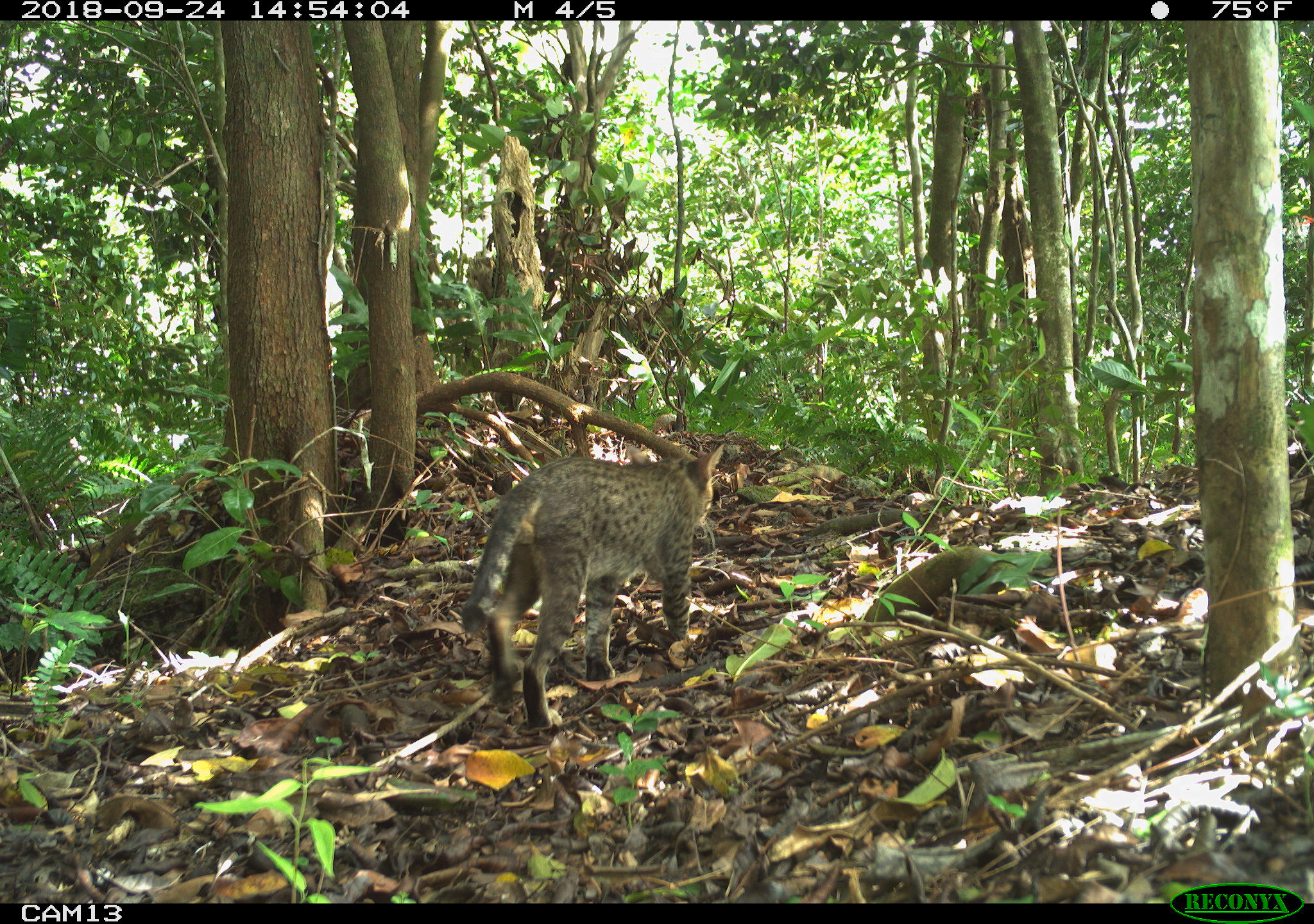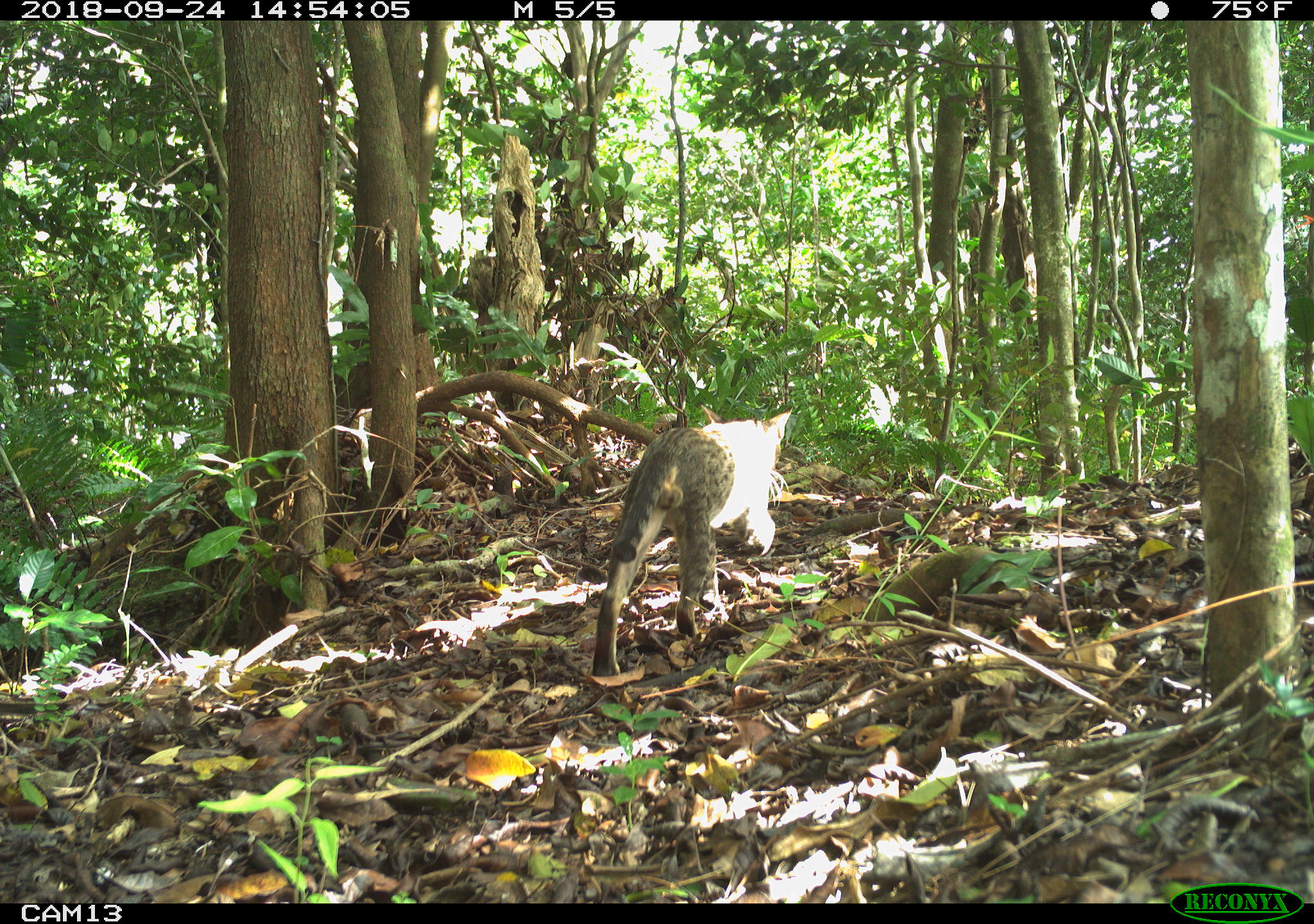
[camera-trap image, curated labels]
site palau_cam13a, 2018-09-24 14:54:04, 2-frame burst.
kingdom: Animalia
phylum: Chordata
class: Mammalia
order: Carnivora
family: Felidae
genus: Felis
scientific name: Felis catus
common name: cat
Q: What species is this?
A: Cat (Felis catus).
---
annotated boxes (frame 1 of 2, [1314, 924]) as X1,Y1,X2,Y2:
cat: 459,441,721,732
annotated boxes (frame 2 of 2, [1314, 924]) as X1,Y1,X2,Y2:
cat: 586,406,794,677